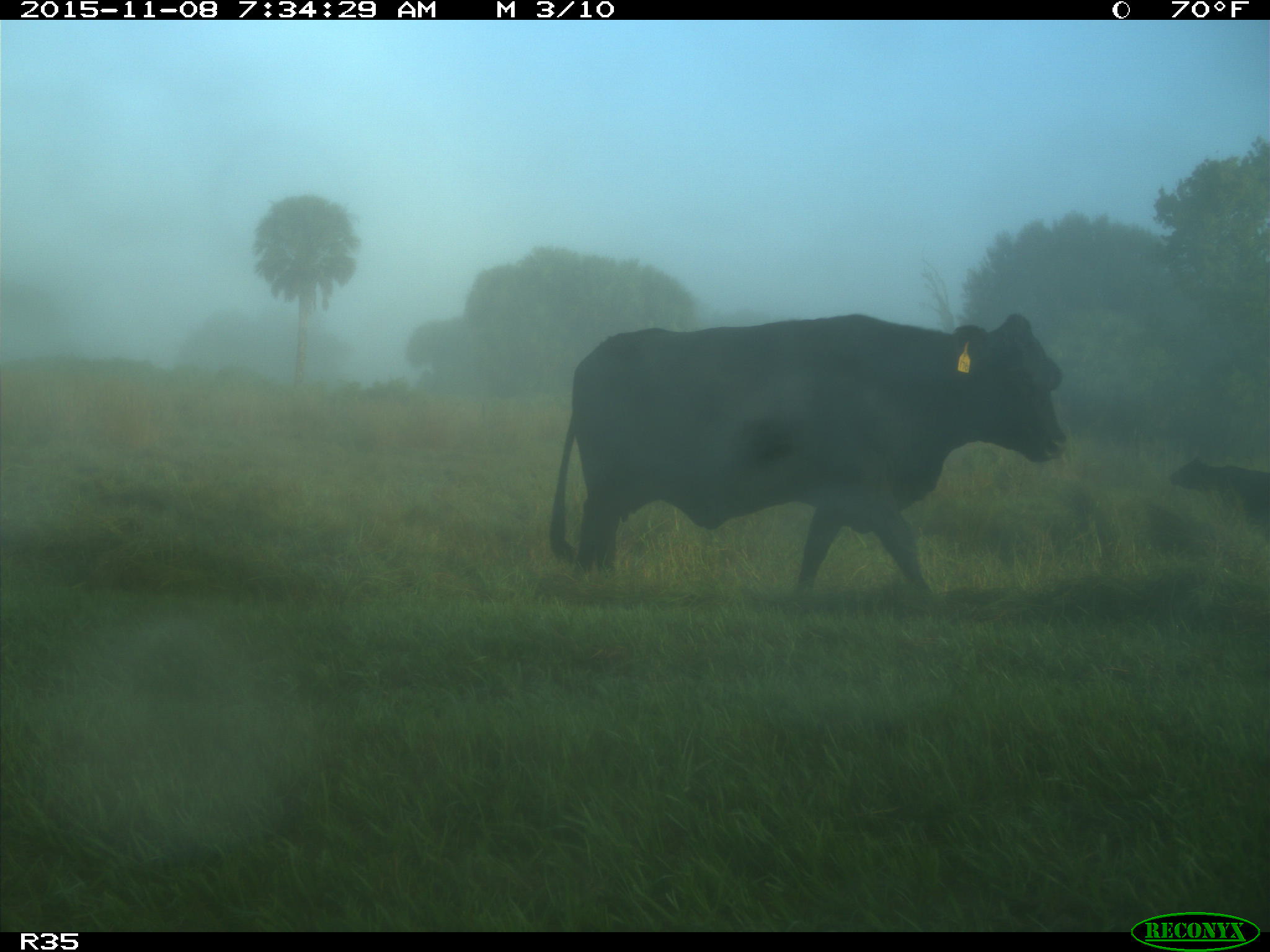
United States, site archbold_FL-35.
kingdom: Animalia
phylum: Chordata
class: Mammalia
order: Artiodactyla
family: Bovidae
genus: Bos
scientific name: Bos taurus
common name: domestic cow